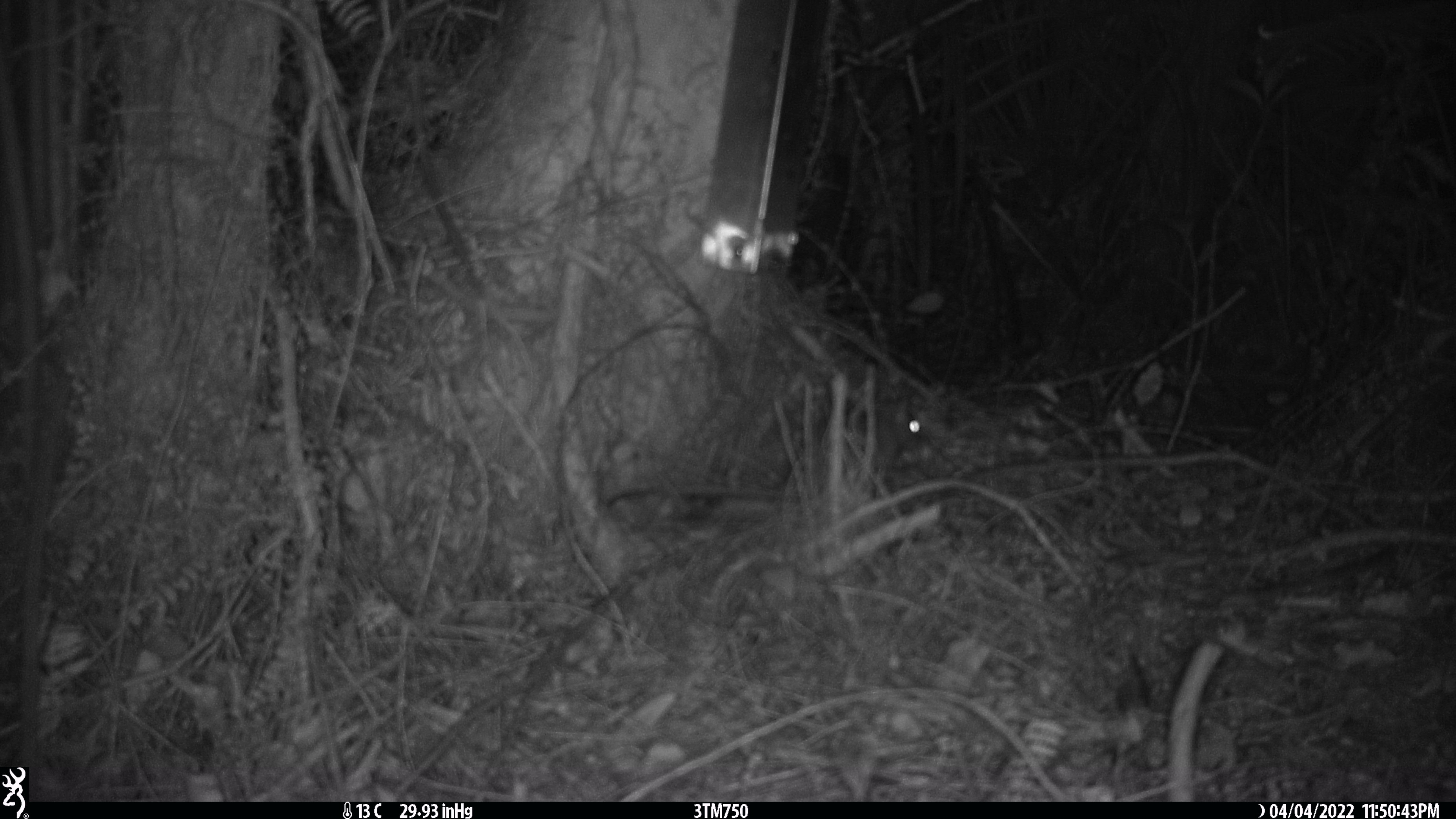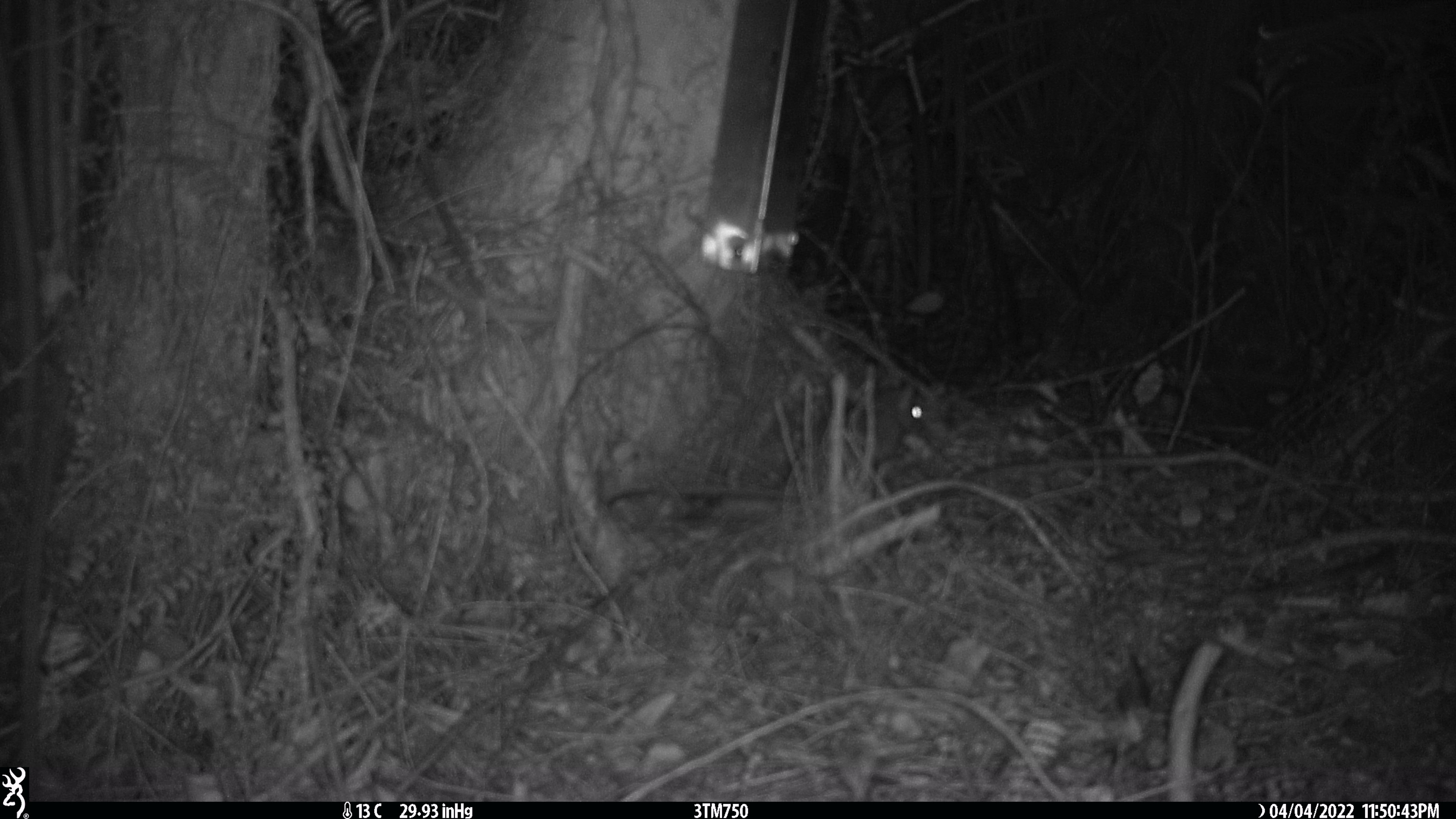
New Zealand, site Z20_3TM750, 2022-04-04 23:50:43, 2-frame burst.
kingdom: Animalia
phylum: Chordata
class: Mammalia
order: Rodentia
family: Muridae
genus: Rattus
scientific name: Rattus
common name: rat